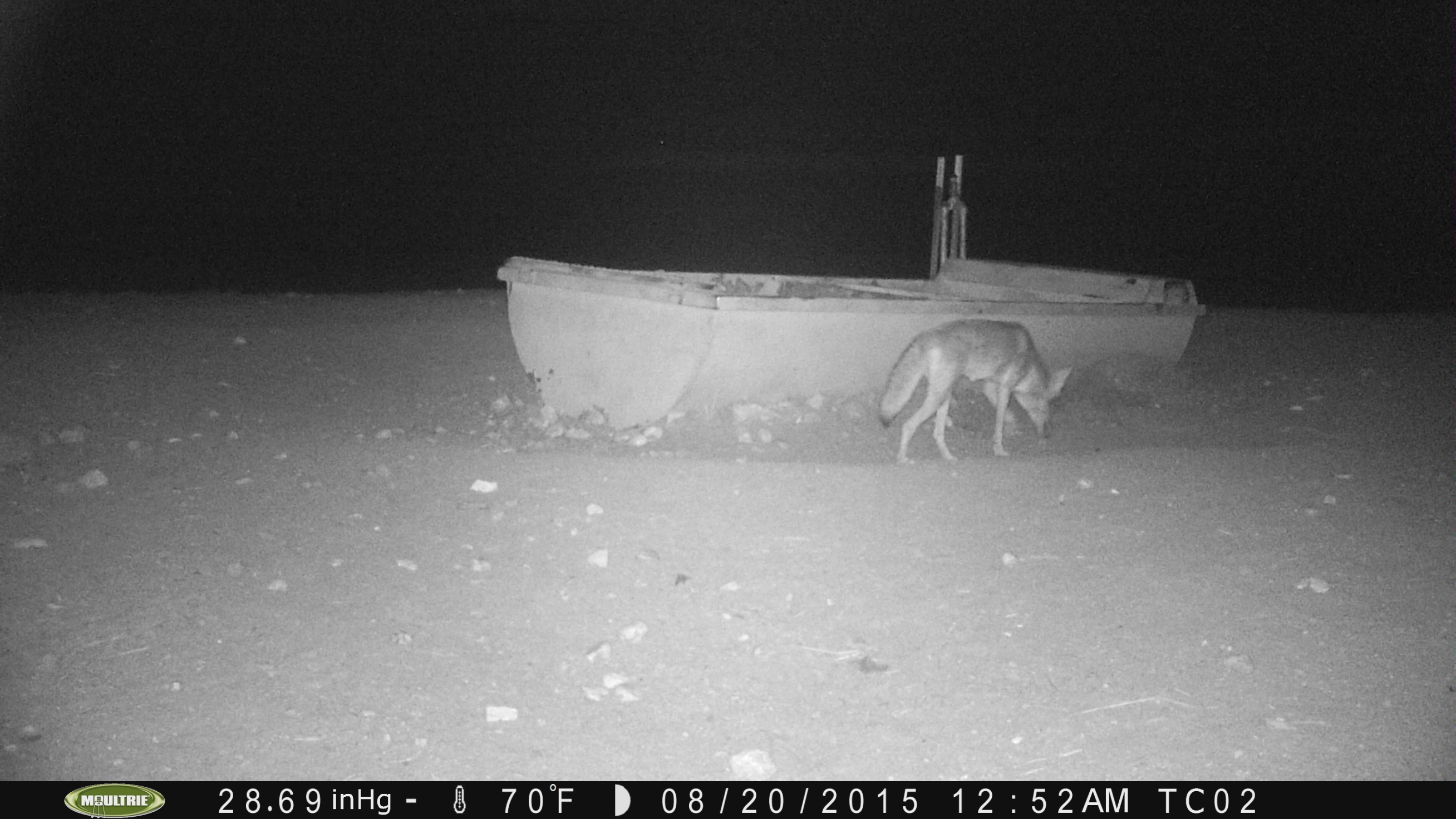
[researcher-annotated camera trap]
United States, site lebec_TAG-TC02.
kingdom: Animalia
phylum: Chordata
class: Mammalia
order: Carnivora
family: Canidae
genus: Canis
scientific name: Canis latrans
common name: coyote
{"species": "Canis latrans (coyote)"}